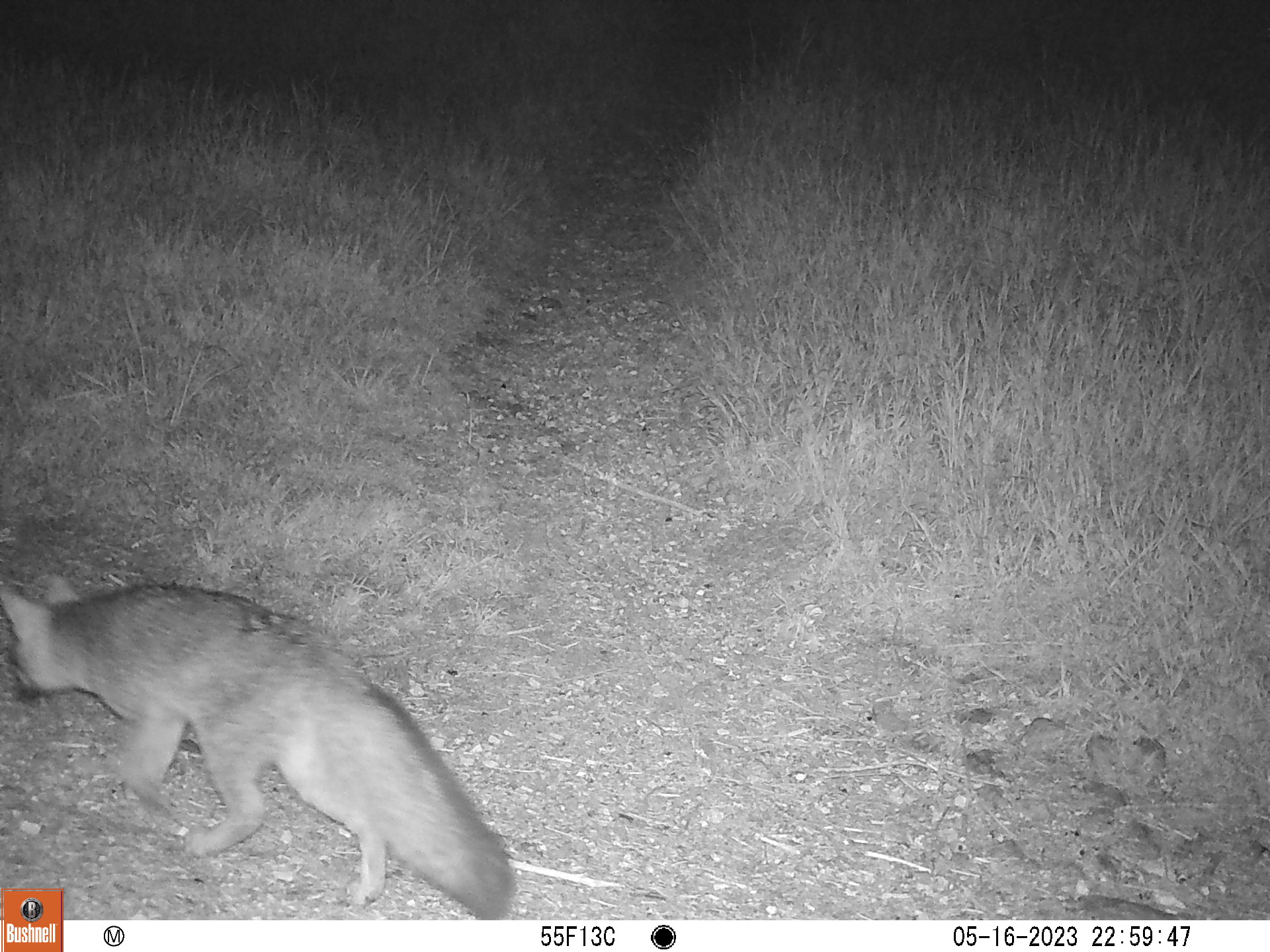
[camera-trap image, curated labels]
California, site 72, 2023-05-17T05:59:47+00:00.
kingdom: Animalia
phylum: Chordata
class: Mammalia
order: Carnivora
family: Canidae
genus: Urocyon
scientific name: Urocyon cinereoargenteus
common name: gray fox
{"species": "gray fox (Urocyon cinereoargenteus)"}